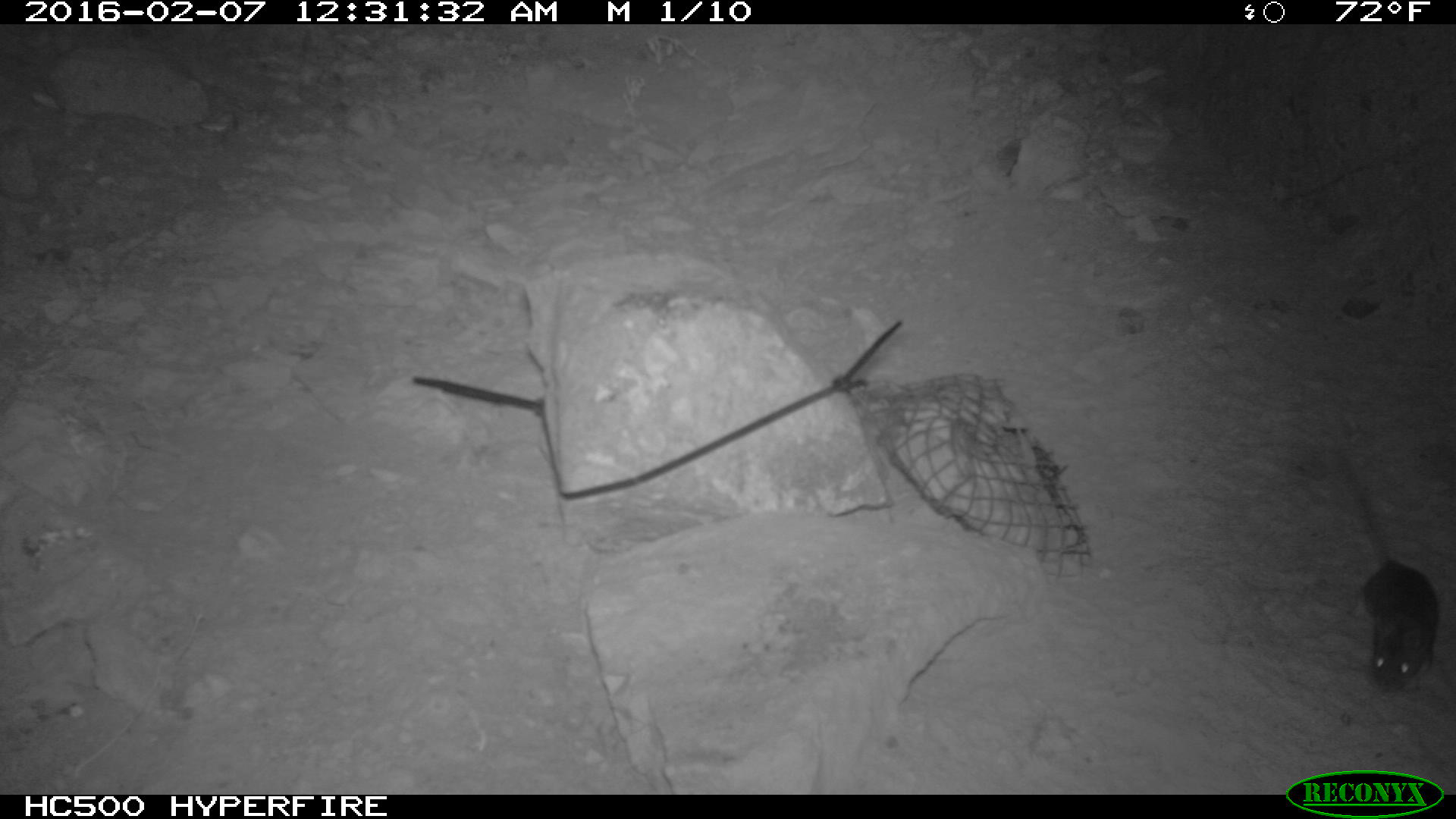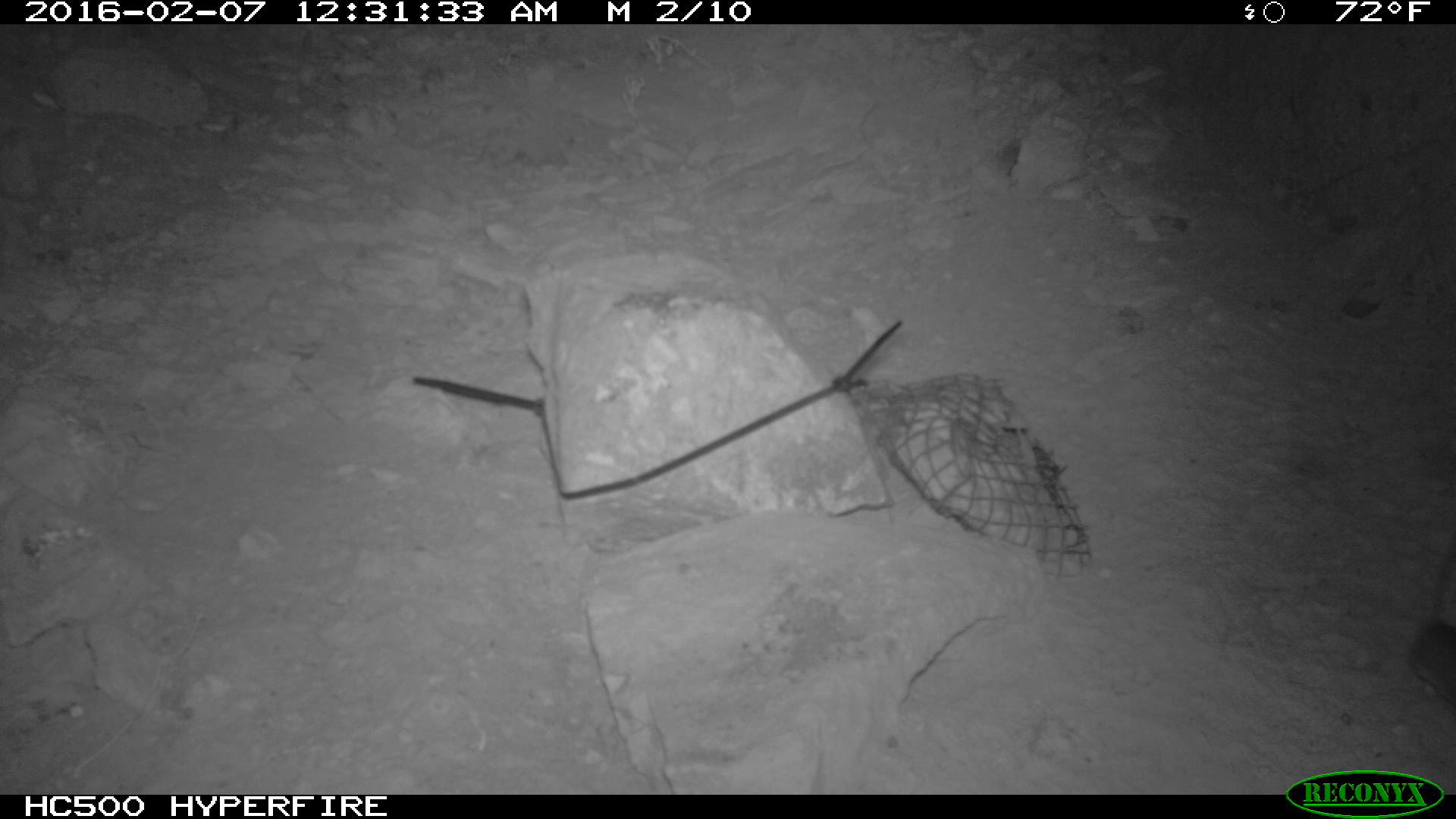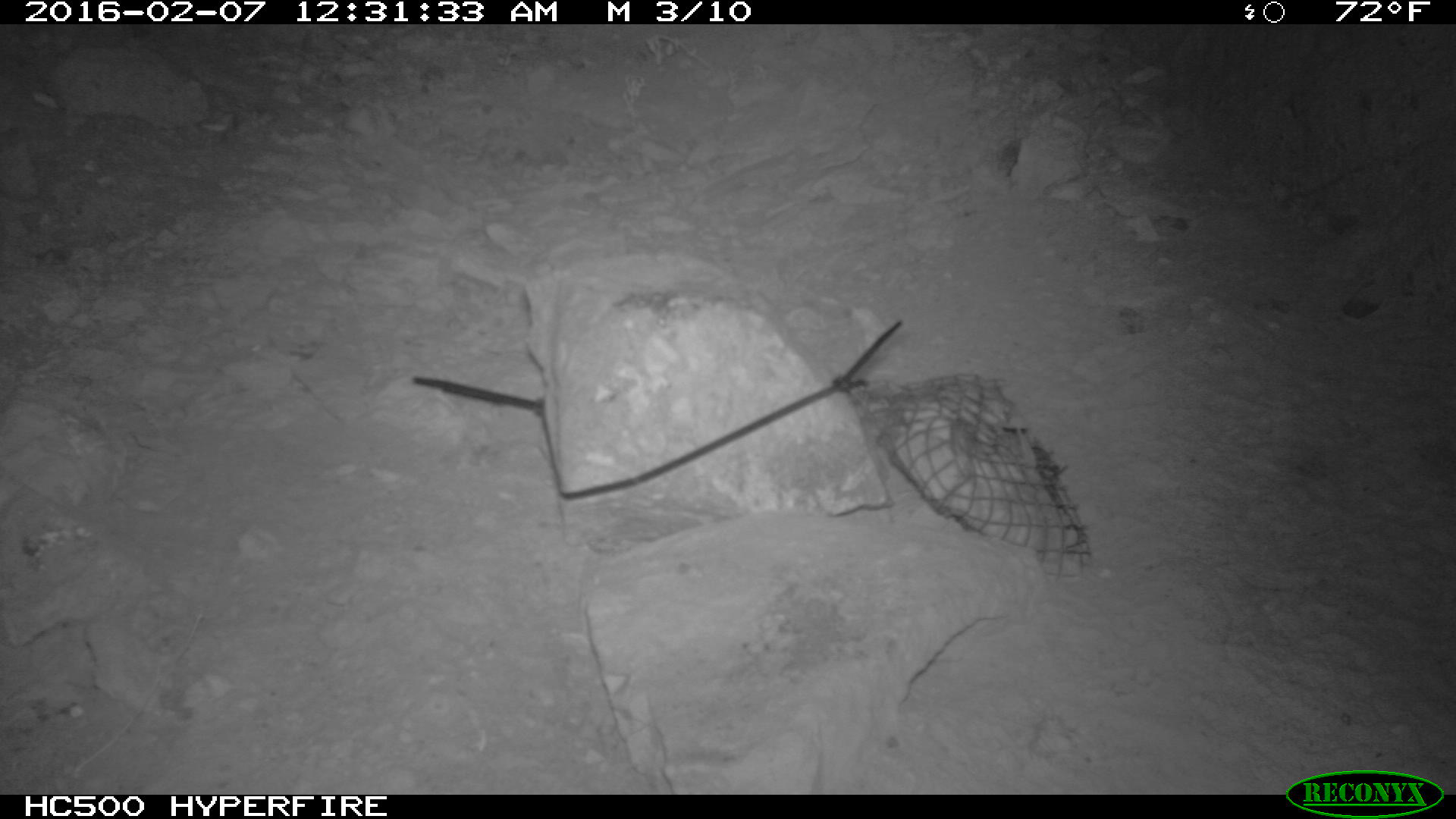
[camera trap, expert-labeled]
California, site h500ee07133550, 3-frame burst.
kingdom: Animalia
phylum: Chordata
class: Mammalia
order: Rodentia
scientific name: Rodentia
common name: rodent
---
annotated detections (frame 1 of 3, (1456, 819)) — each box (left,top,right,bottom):
rodent: (1340,454,1442,693)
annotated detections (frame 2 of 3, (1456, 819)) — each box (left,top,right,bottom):
rodent: (1403,545,1455,712)